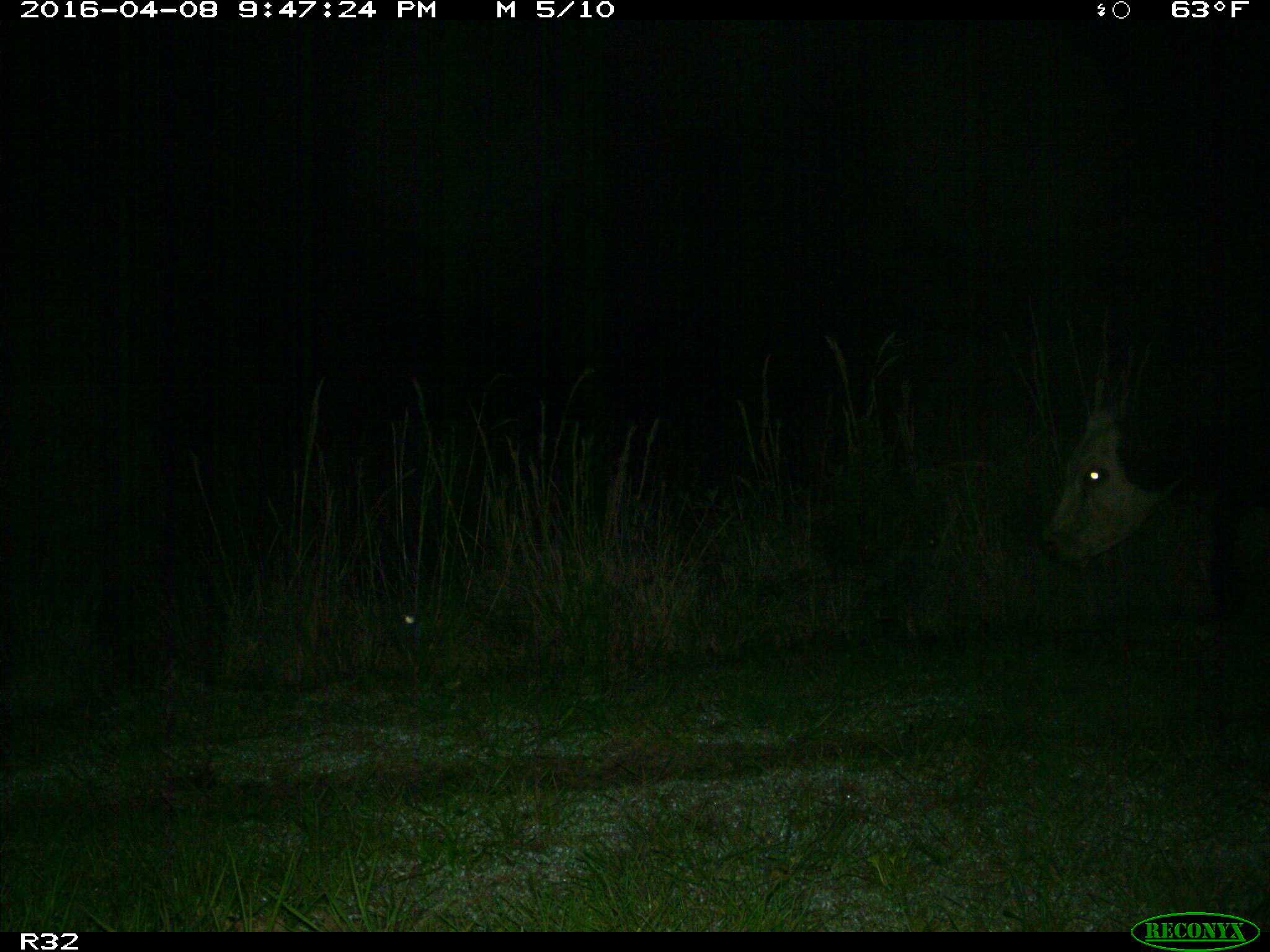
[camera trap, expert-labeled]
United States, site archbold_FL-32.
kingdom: Animalia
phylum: Chordata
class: Mammalia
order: Artiodactyla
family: Bovidae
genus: Bos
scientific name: Bos taurus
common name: domestic cow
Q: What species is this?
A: Bos taurus (domestic cow).